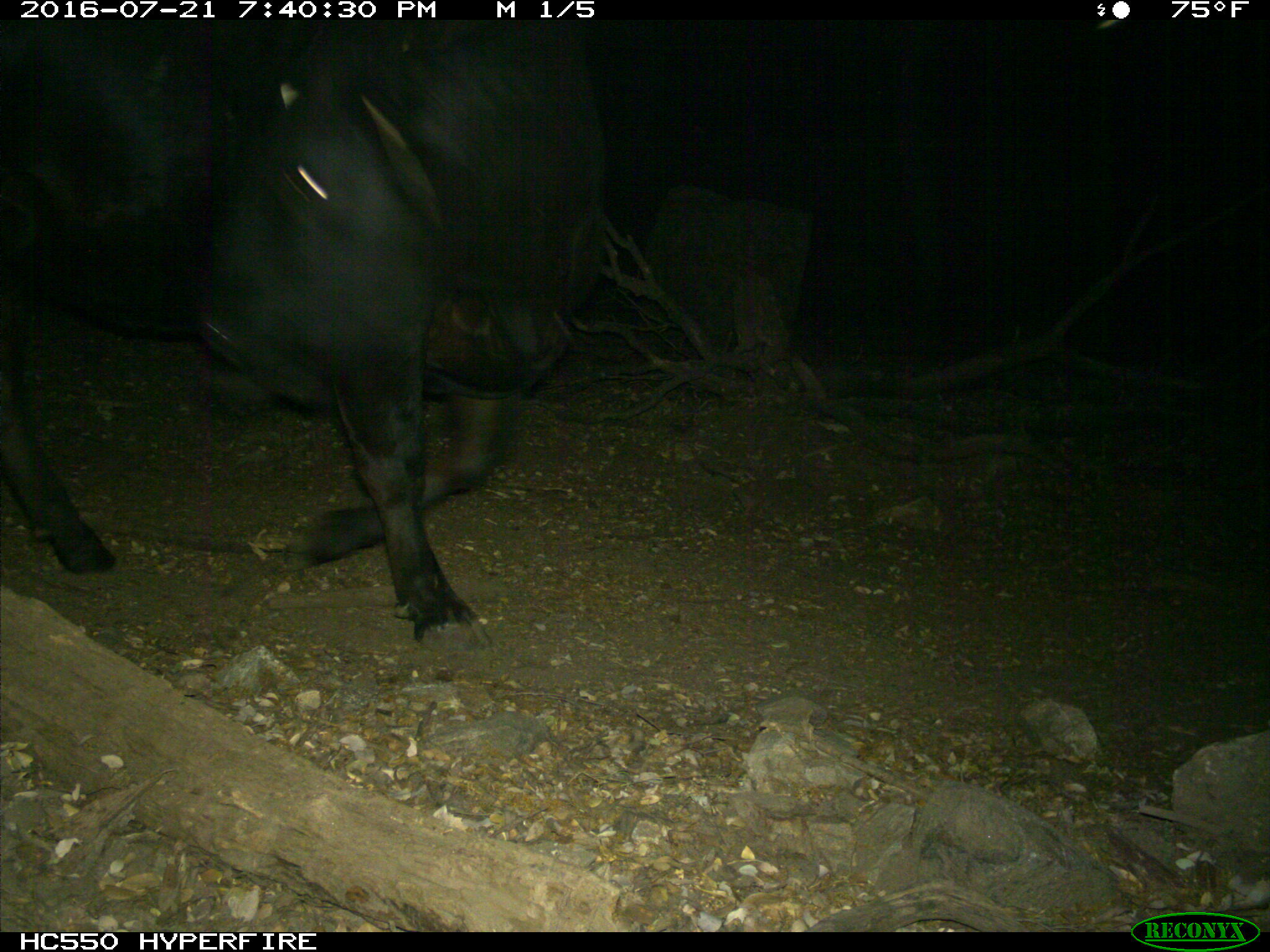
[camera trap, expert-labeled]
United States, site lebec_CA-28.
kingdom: Animalia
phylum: Chordata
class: Mammalia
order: Artiodactyla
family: Bovidae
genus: Bos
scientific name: Bos taurus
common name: domestic cow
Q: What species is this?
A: Bos taurus (domestic cow).